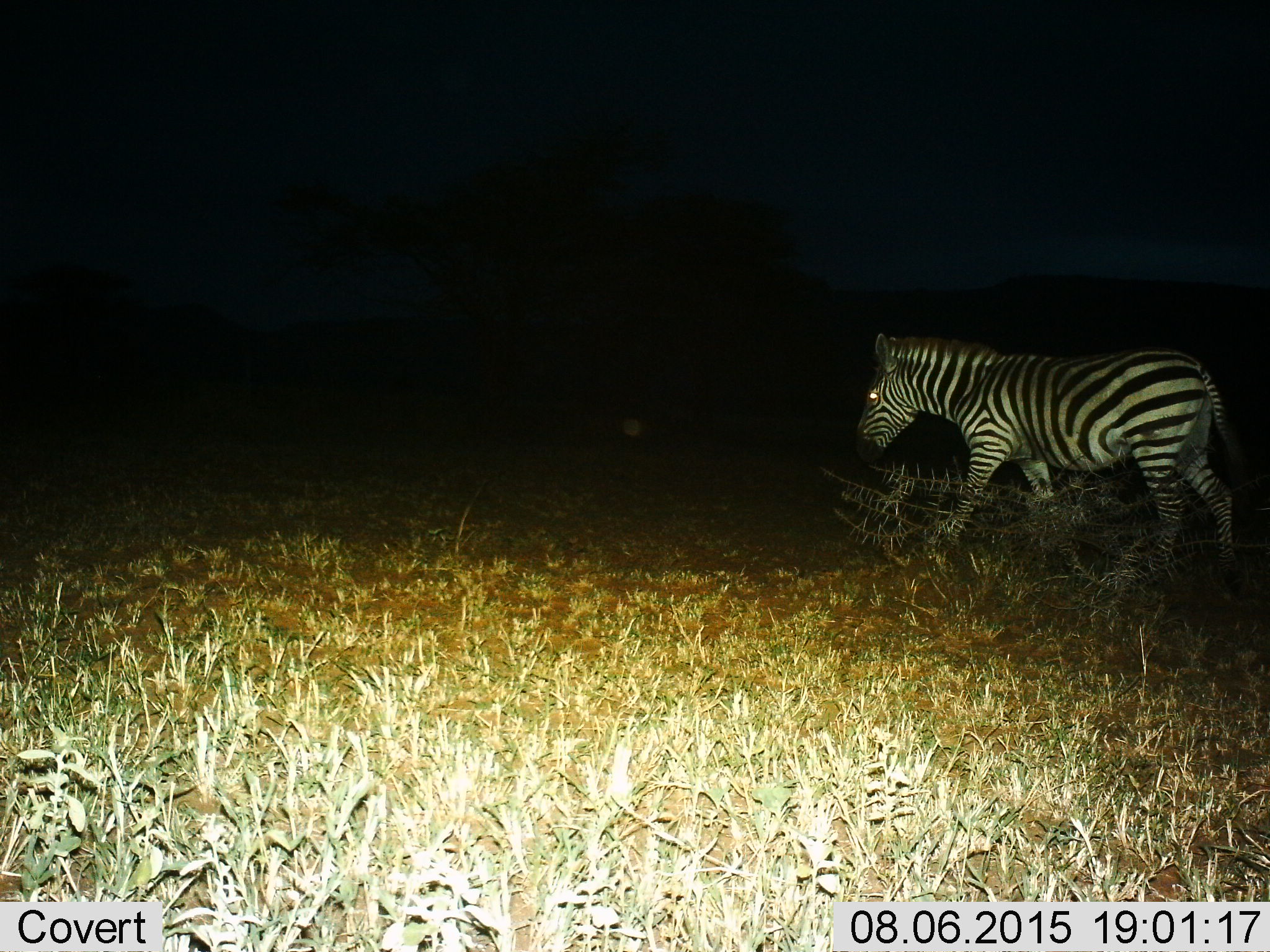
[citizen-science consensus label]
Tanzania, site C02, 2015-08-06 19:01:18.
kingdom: Animalia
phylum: Chordata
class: Mammalia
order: Perissodactyla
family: Equidae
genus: Equus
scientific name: Equus quagga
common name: plains zebra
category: zebra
Zebra (plains zebra) (Equus quagga), count 1. Behavior (volunteer vote fractions): standing 5%, resting 0%, moving 100%, interacting 0%. Young present (vote fraction): 5%. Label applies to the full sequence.